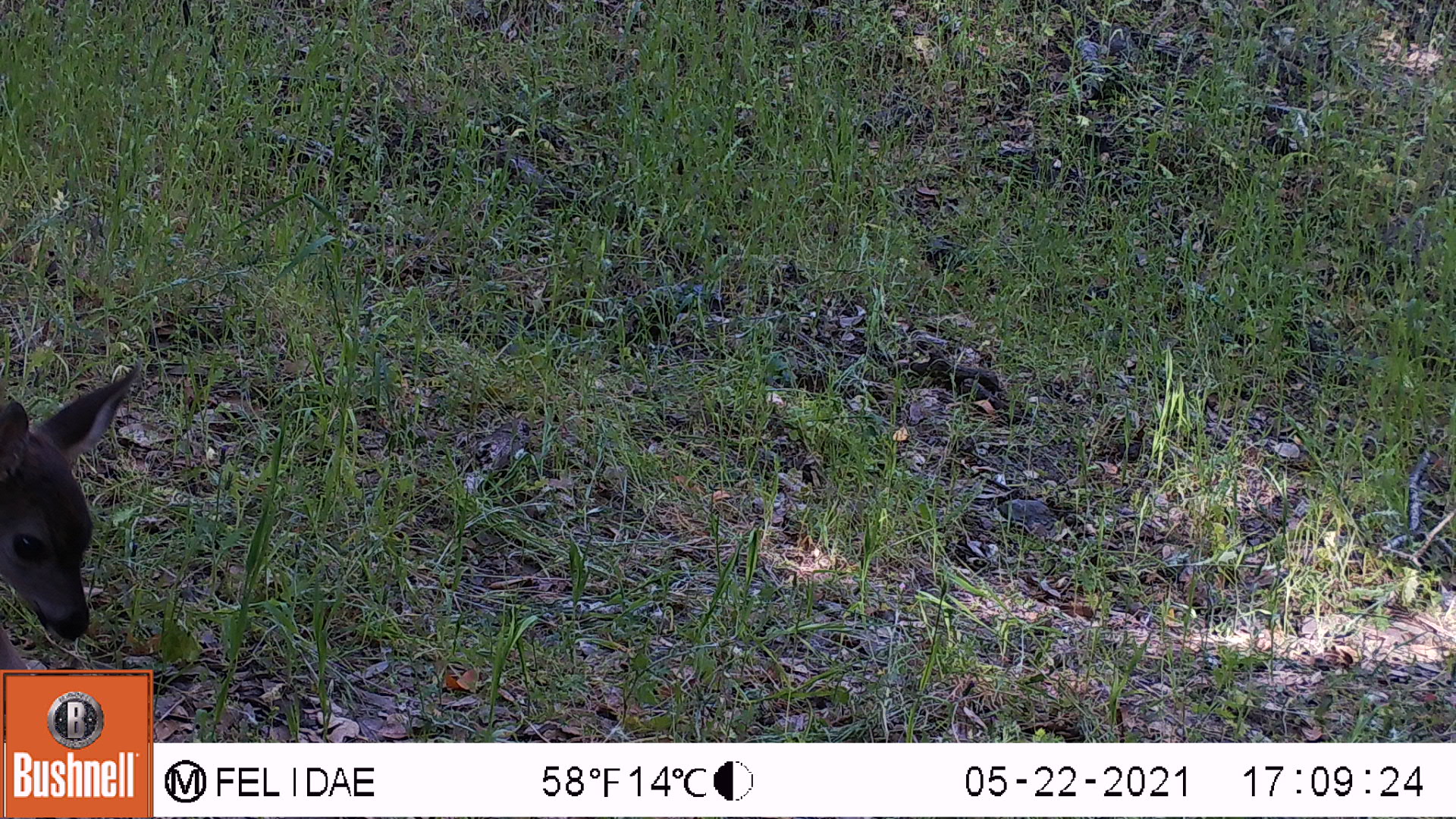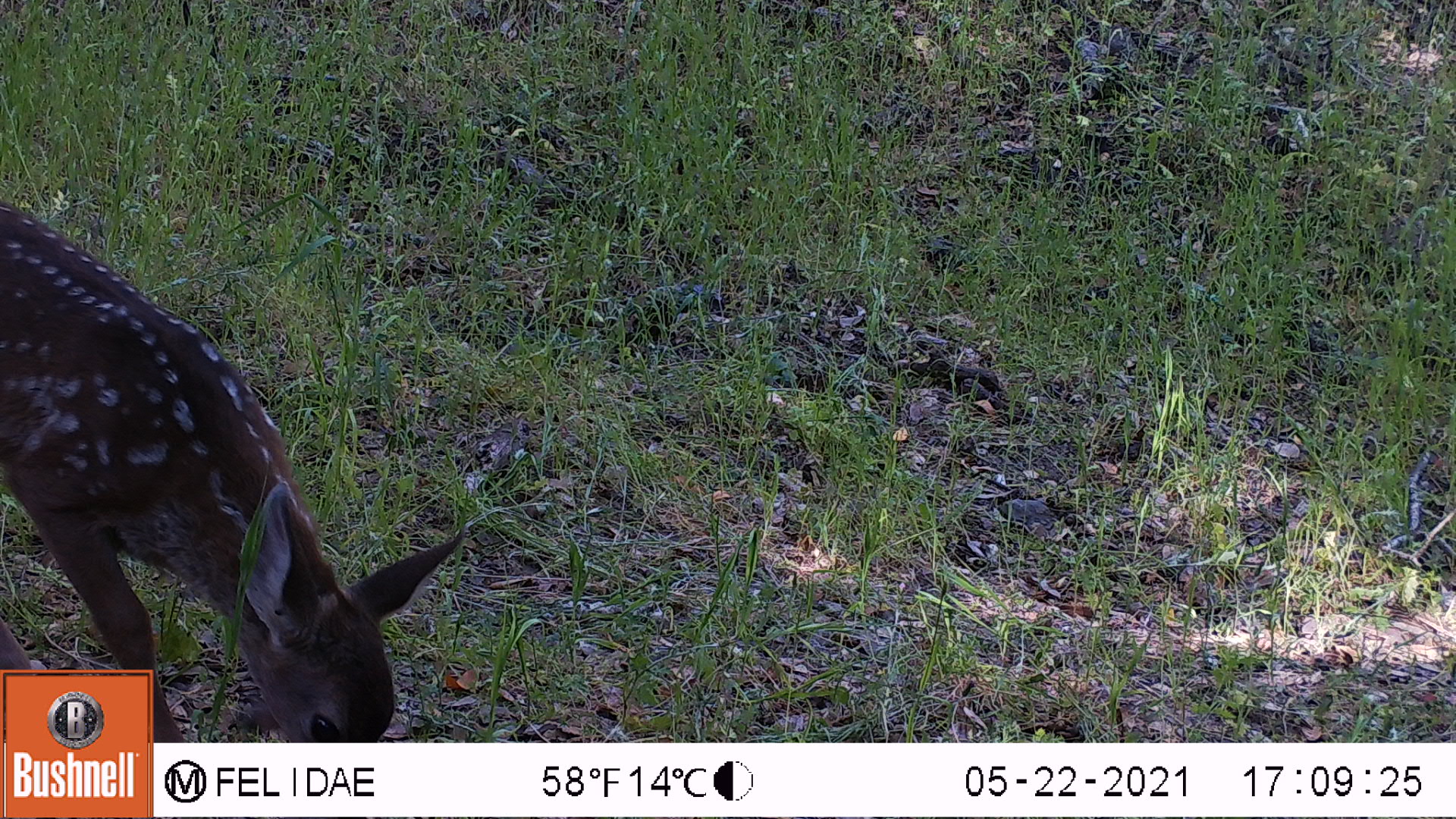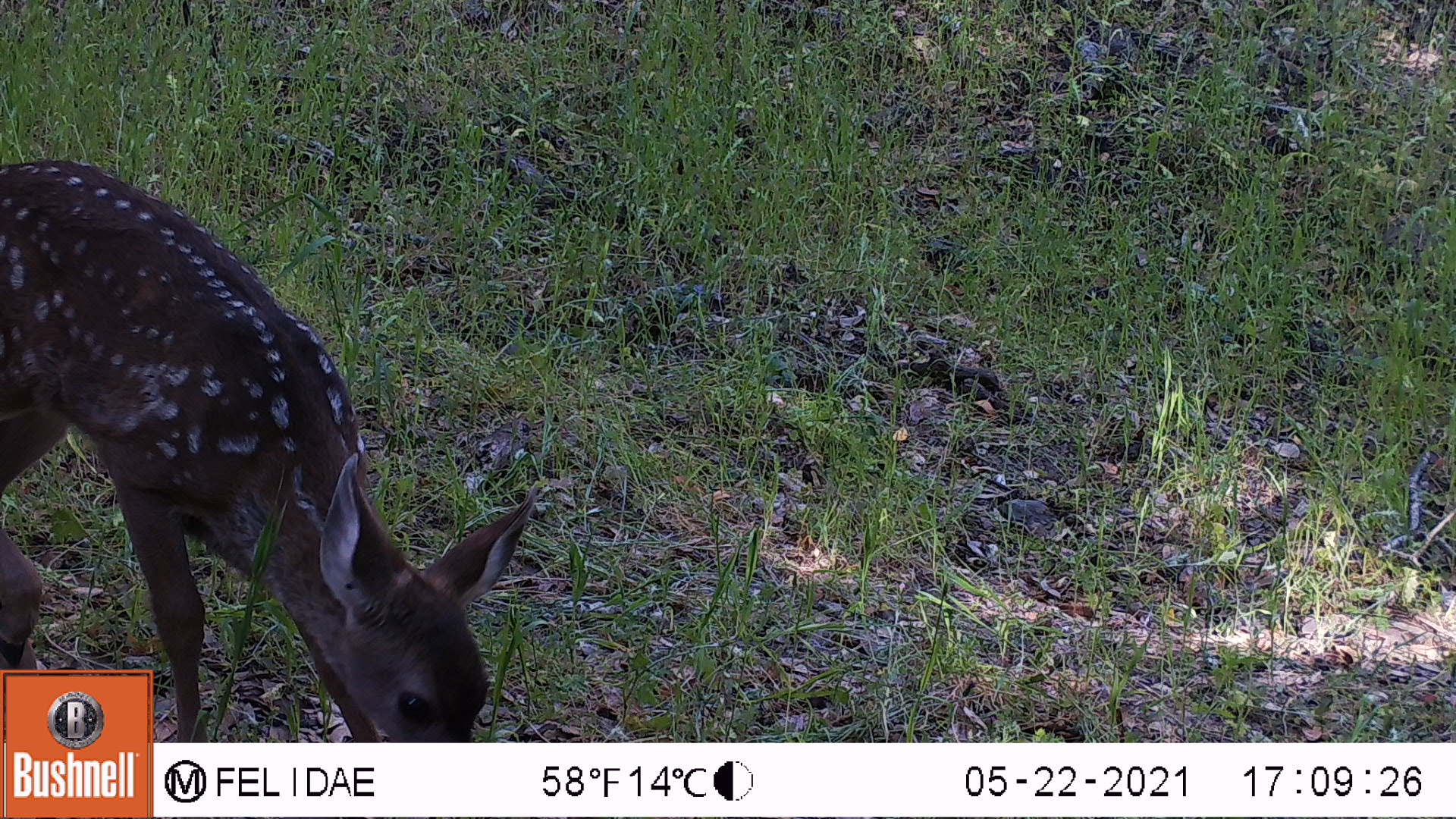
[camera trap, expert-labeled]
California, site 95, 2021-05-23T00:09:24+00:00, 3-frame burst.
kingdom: Animalia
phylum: Chordata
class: Mammalia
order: Artiodactyla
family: Cervidae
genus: Odocoileus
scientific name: Odocoileus hemionus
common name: mule deer